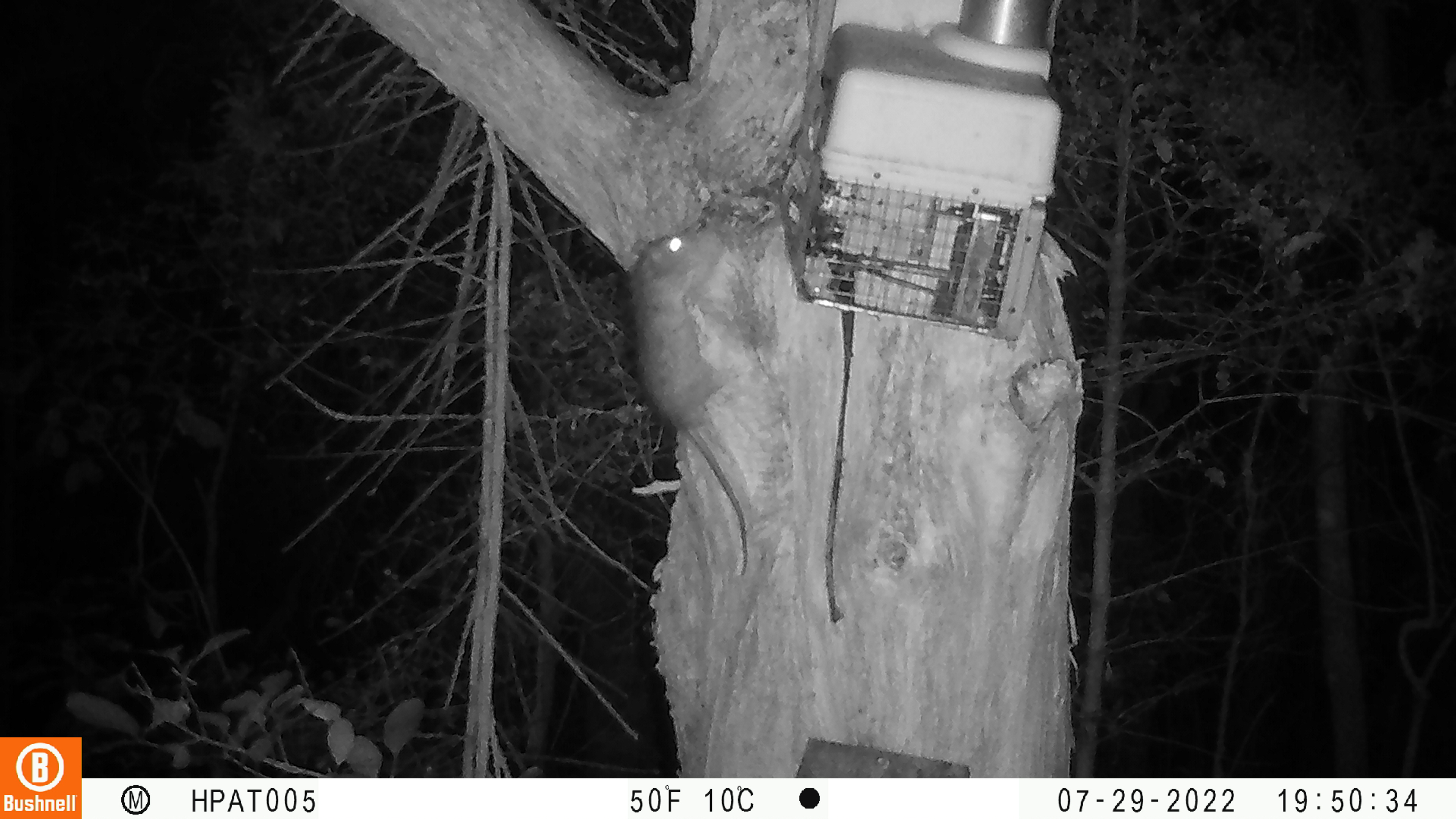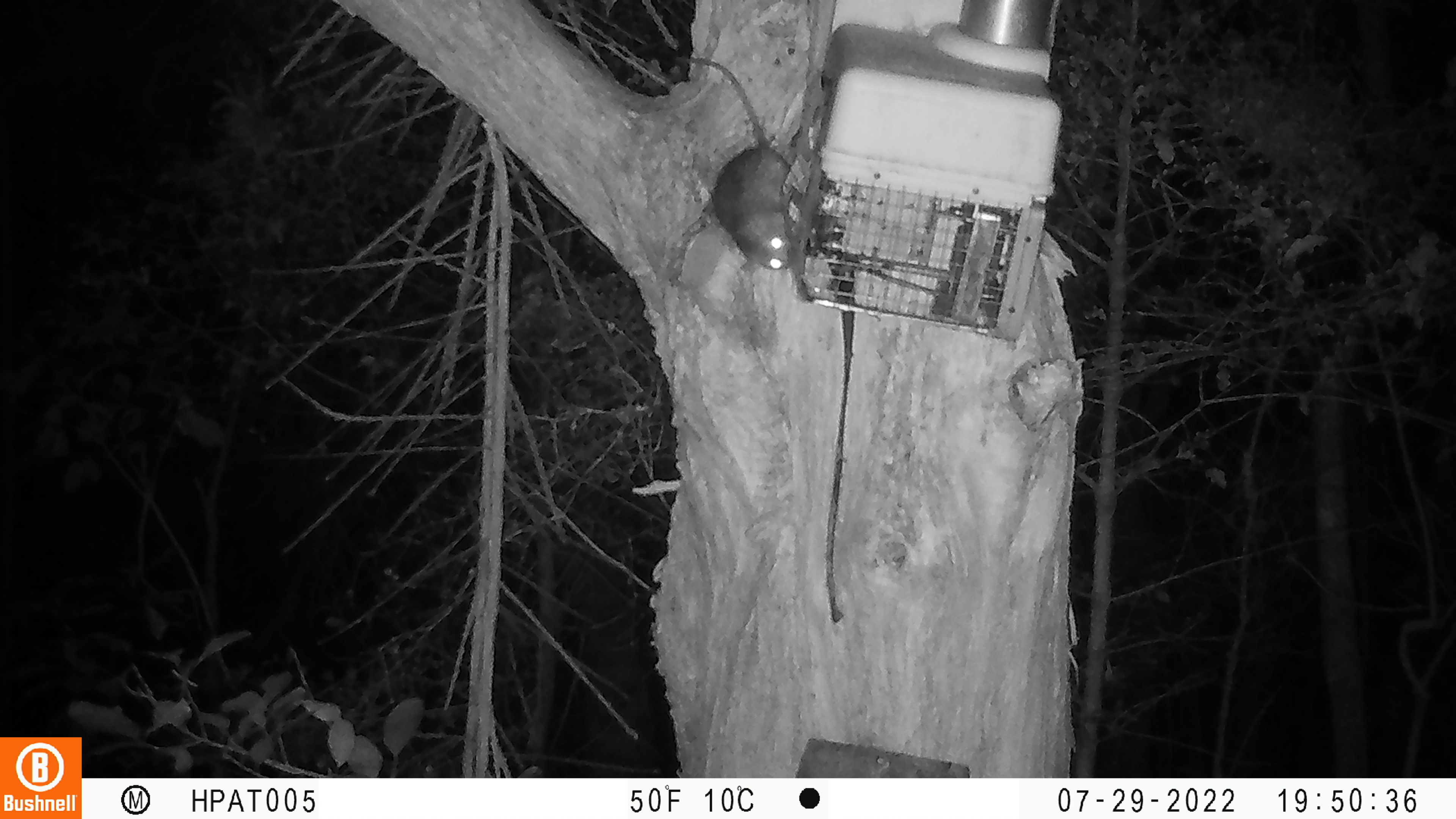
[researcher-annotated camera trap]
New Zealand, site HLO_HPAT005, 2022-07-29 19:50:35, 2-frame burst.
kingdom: Animalia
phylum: Chordata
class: Mammalia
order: Rodentia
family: Muridae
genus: Rattus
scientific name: Rattus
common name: rat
Rat (Rattus).